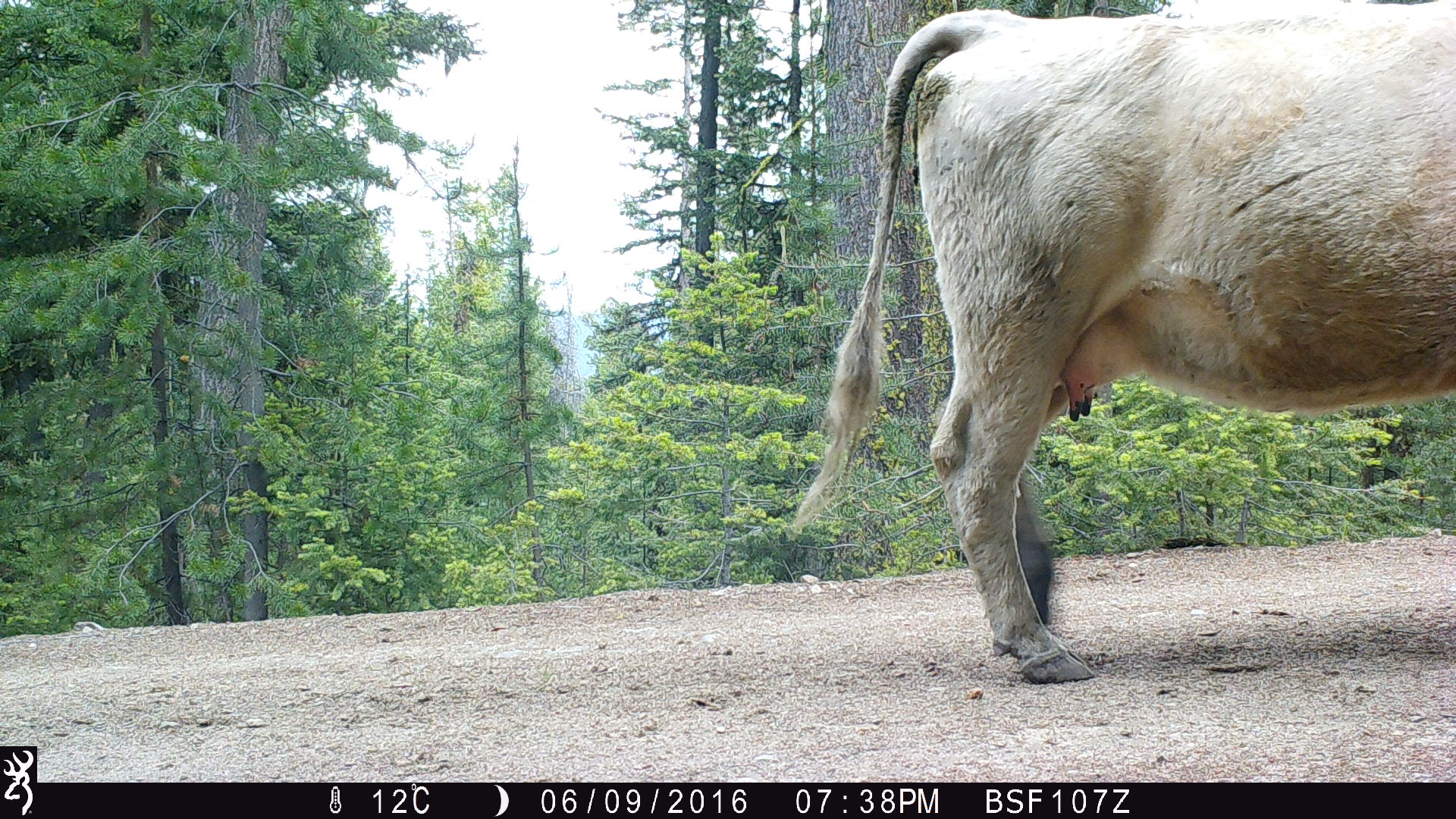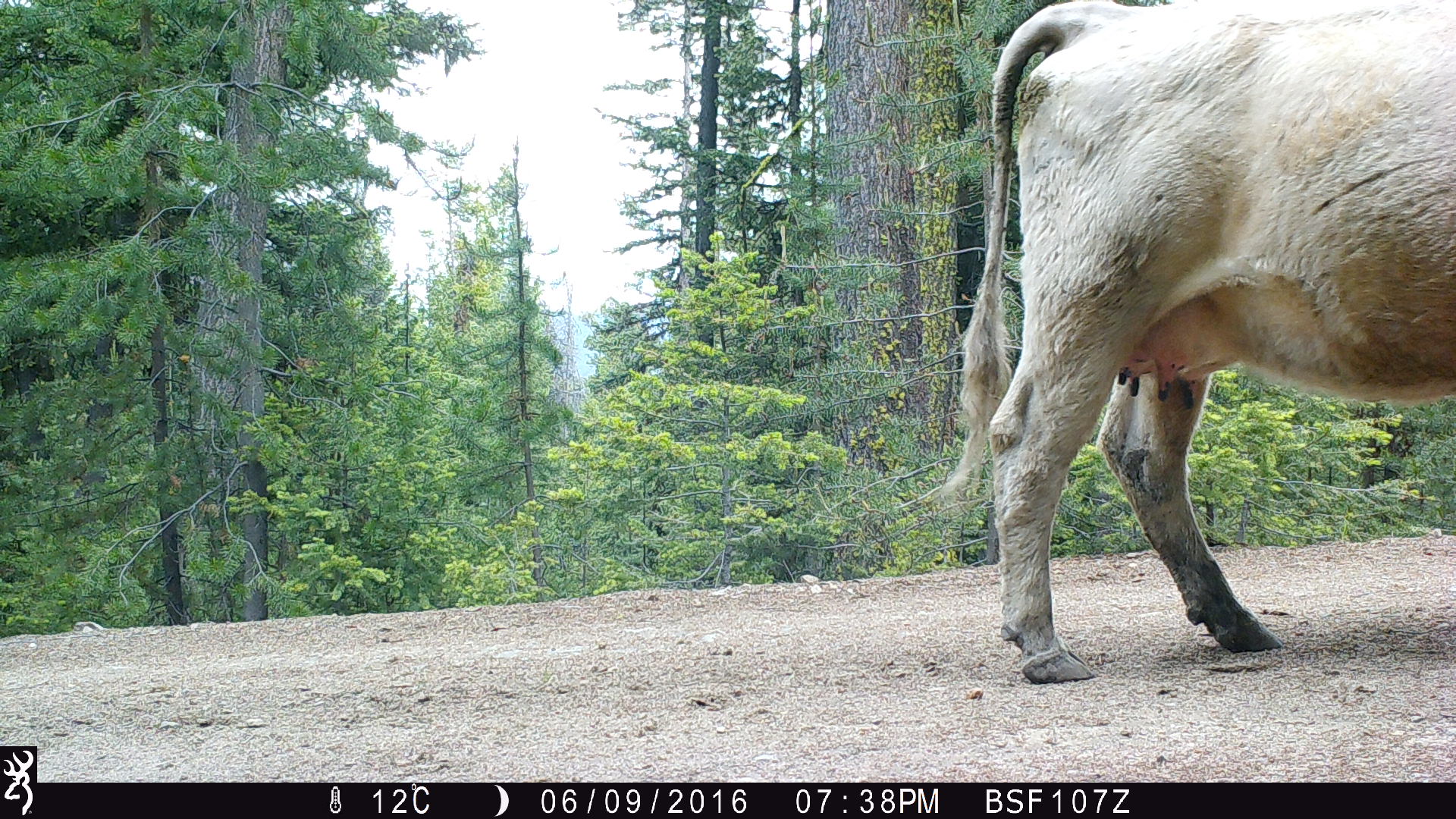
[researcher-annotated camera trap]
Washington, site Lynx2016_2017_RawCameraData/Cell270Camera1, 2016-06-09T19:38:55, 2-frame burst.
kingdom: Animalia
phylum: Chordata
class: Mammalia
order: Artiodactyla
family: Bovidae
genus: Bos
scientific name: Bos taurus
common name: domestic cattle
Domestic cattle (Bos taurus). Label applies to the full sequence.